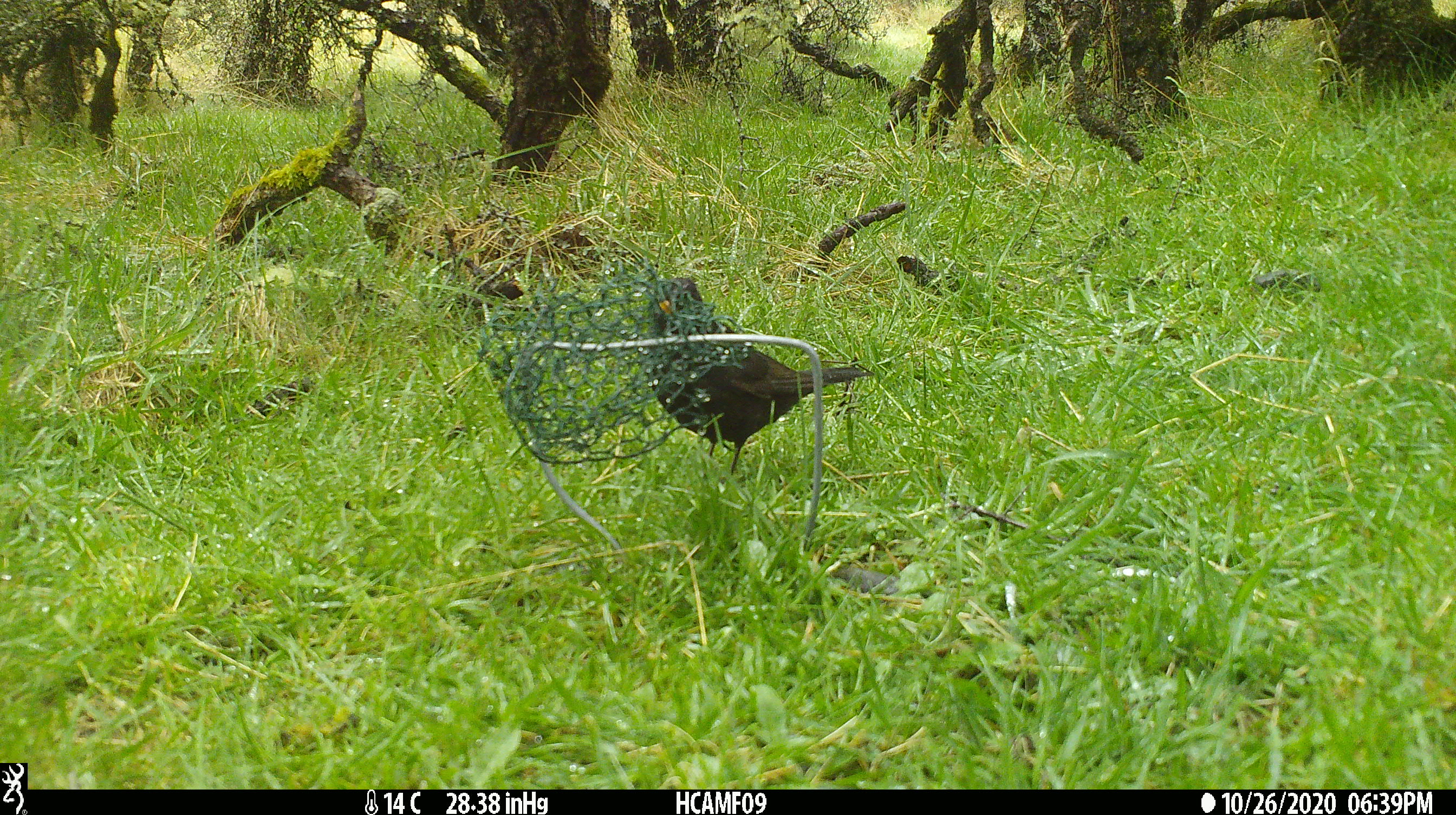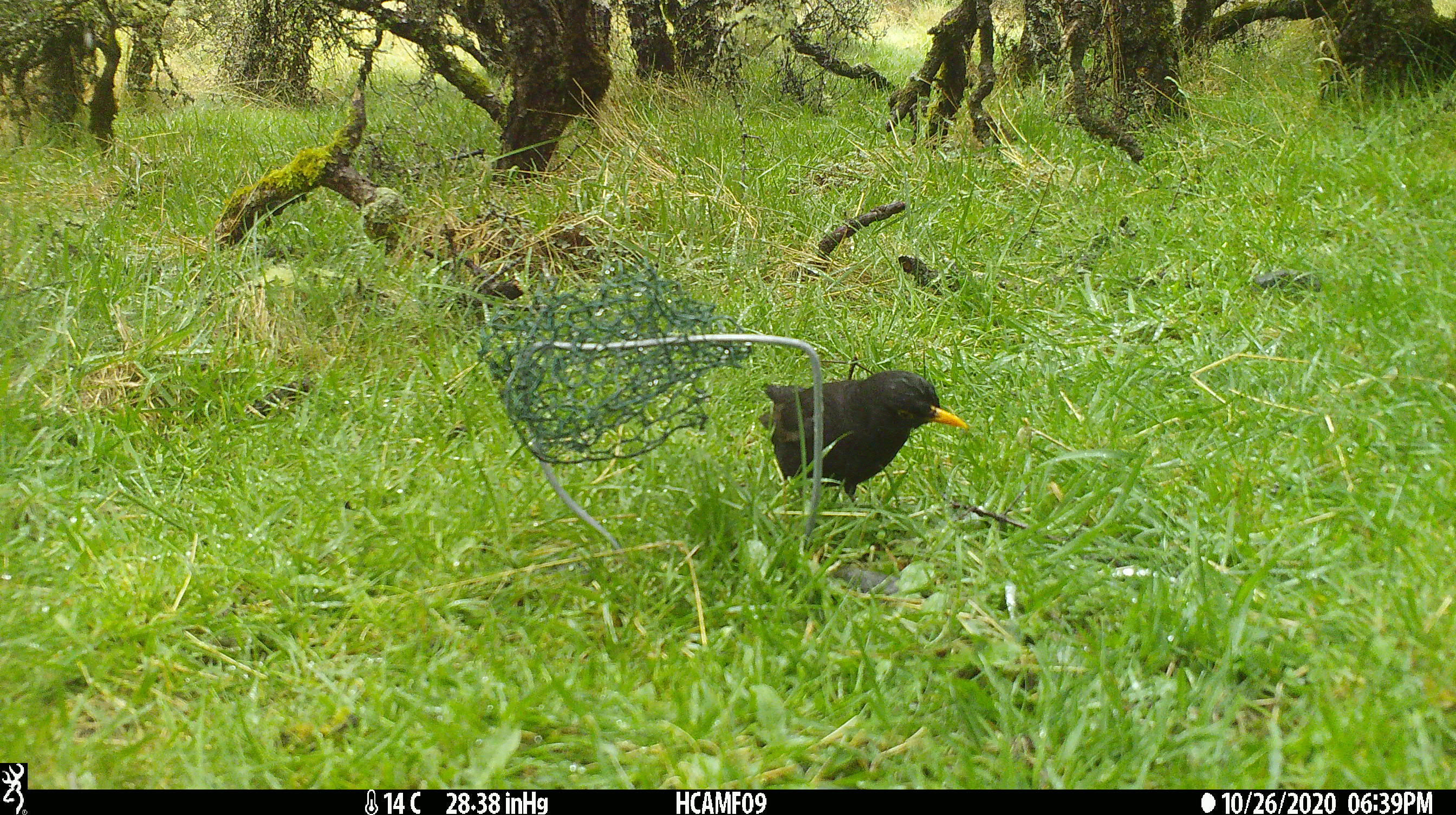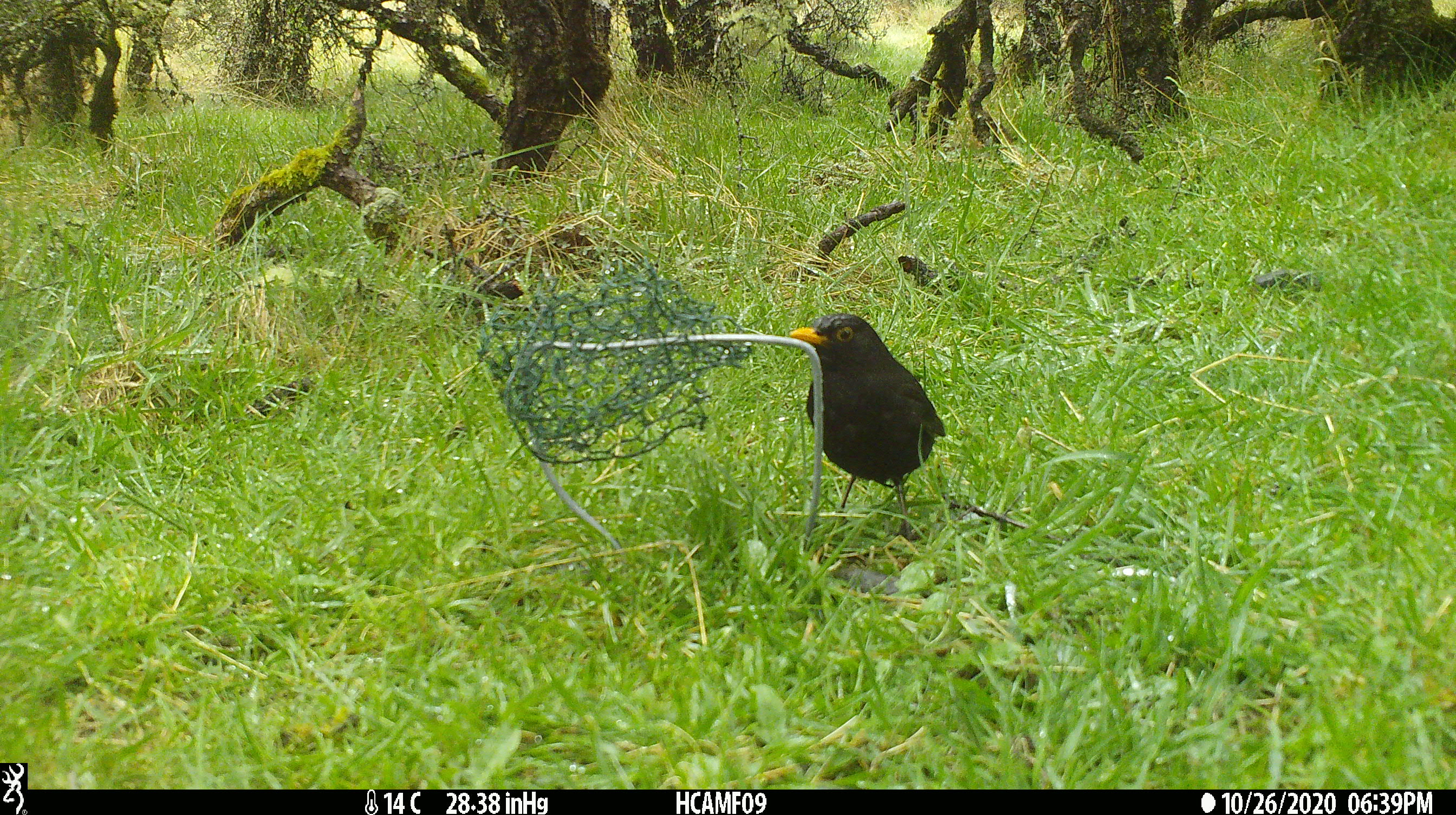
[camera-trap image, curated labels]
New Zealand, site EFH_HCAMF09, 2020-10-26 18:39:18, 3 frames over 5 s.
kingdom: Animalia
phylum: Chordata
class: Aves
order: Passeriformes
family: Turdidae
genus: Turdus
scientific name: Turdus merula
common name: eurasian blackbird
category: blackbird